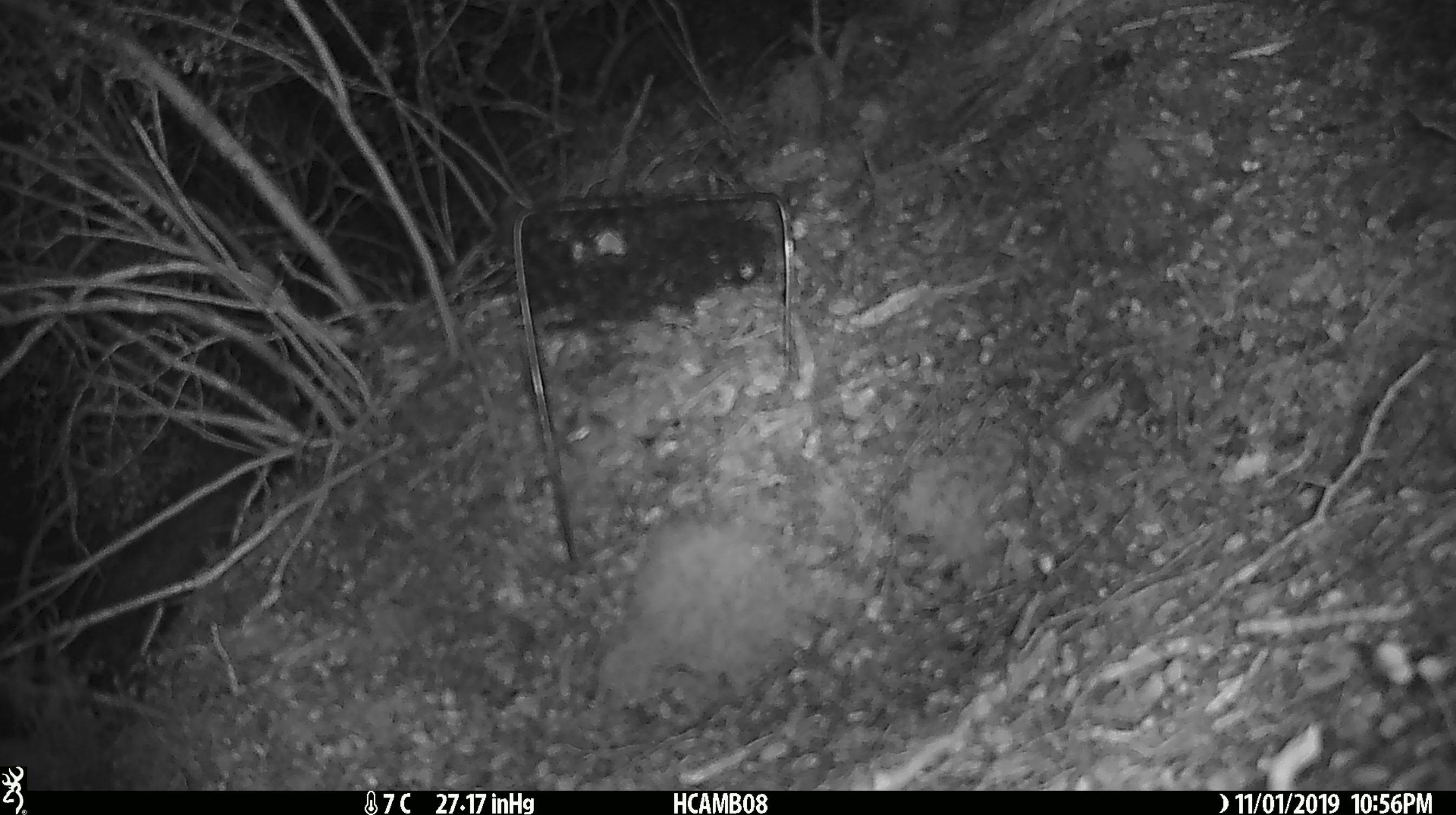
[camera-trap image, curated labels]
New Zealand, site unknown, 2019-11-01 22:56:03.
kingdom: Animalia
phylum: Chordata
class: Mammalia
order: Rodentia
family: Muridae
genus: Mus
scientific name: Mus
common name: mouse